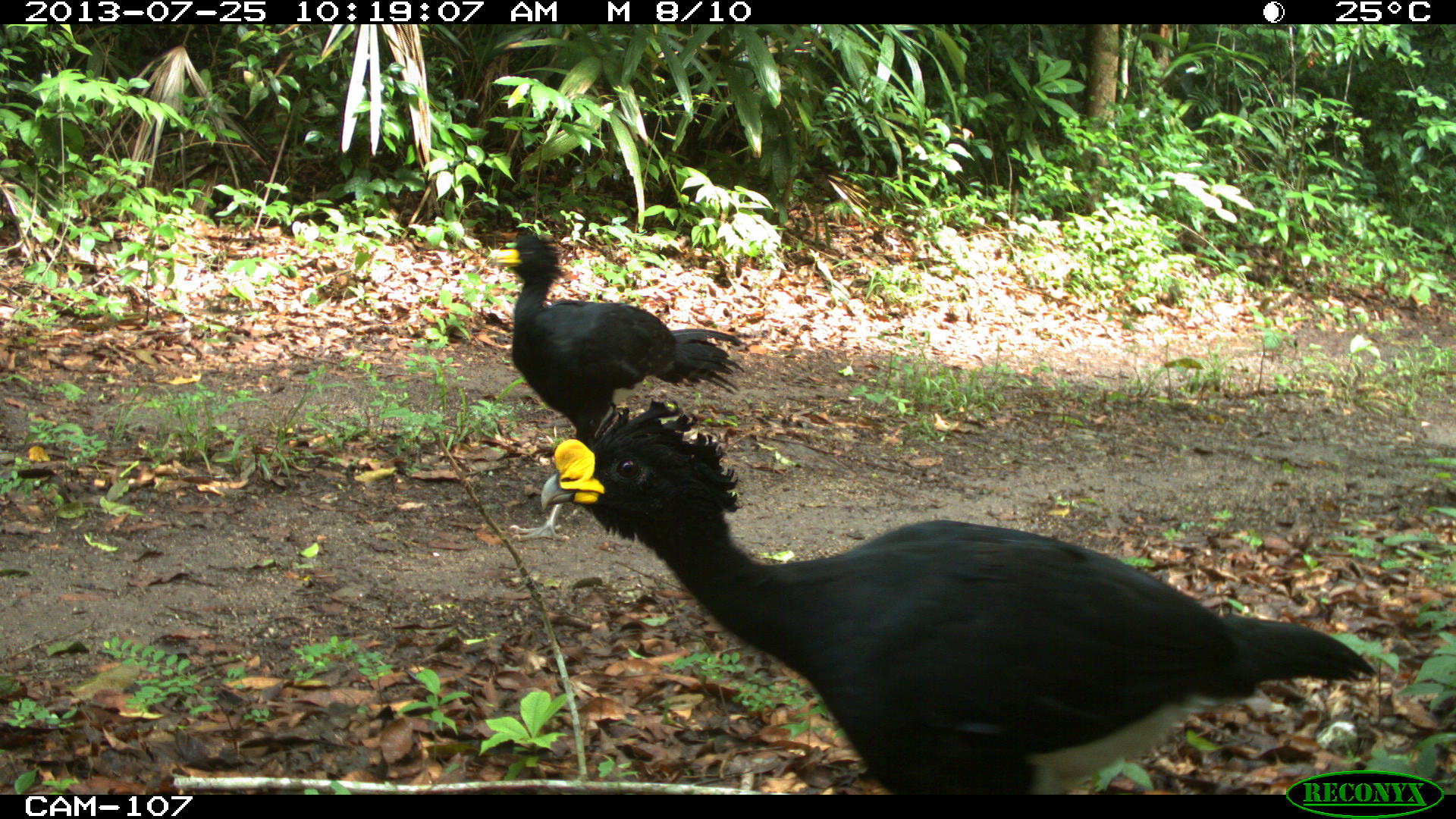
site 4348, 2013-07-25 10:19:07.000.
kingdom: Animalia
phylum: Chordata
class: Aves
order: Galliformes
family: Cracidae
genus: Crax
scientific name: Crax rubra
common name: great curassow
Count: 2.